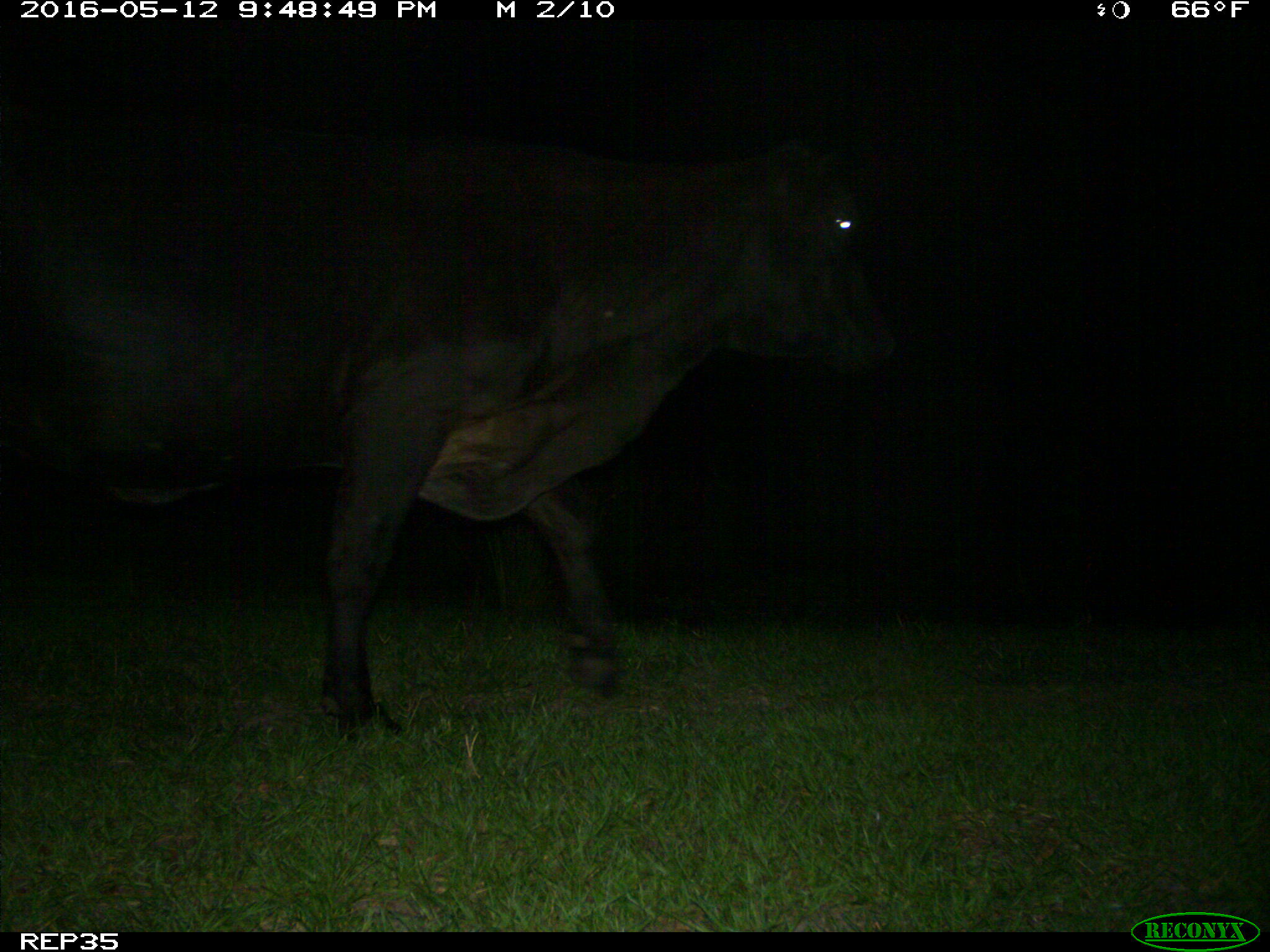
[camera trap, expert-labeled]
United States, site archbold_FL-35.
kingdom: Animalia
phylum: Chordata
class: Mammalia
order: Artiodactyla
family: Bovidae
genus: Bos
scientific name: Bos taurus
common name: domestic cow